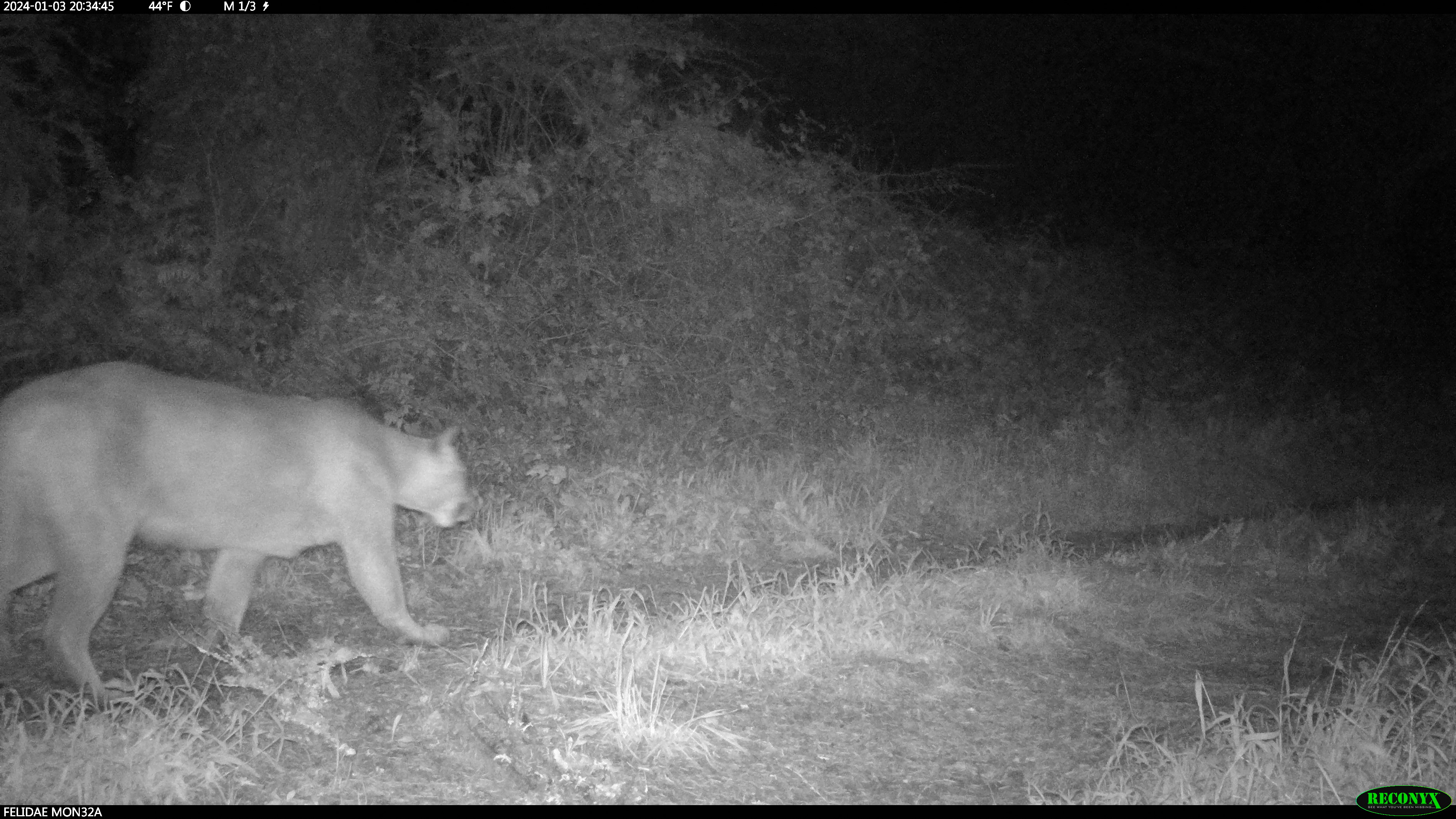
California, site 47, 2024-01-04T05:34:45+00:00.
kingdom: Animalia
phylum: Chordata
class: Mammalia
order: Carnivora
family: Felidae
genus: Puma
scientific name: Puma concolor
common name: puma